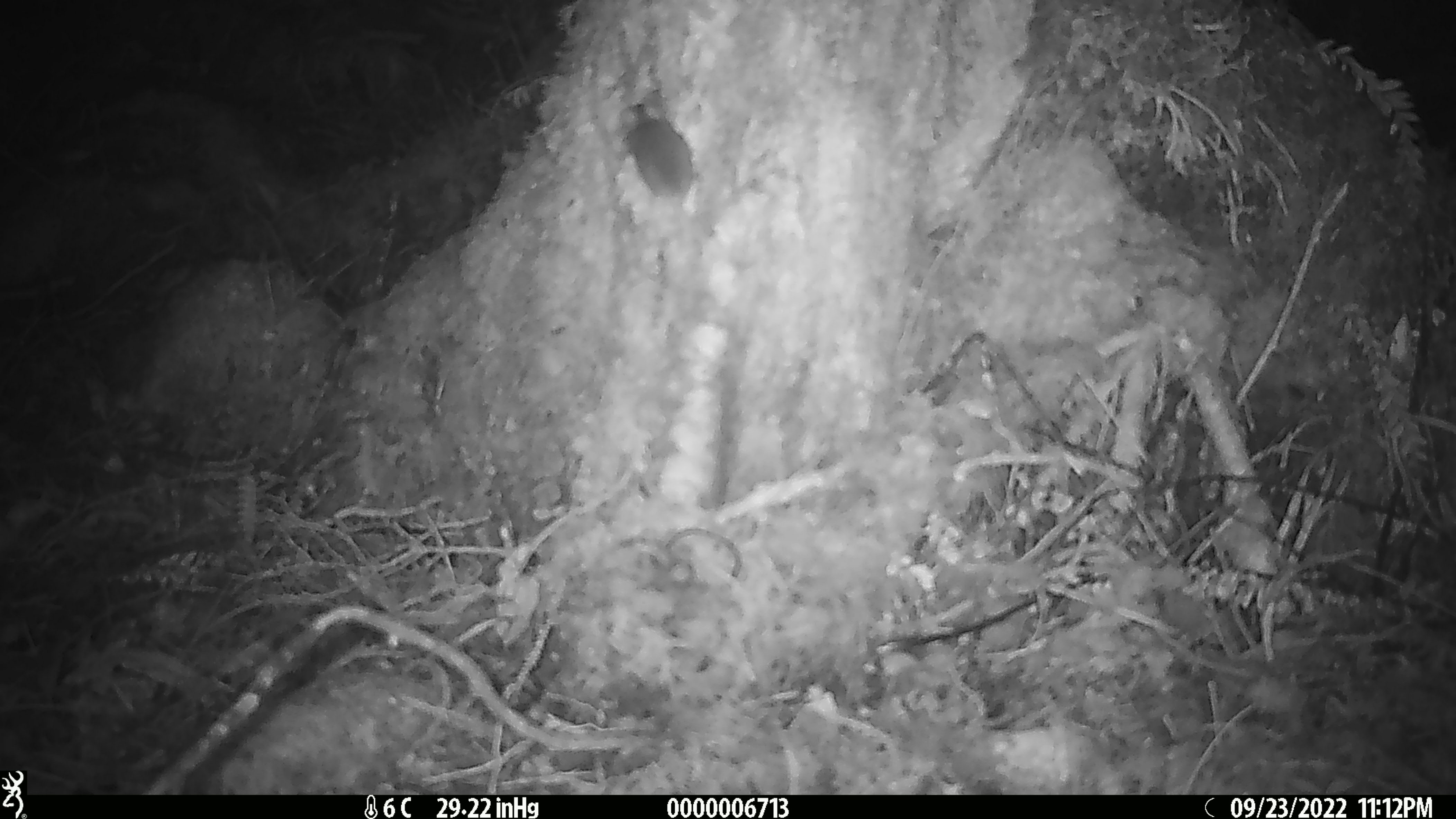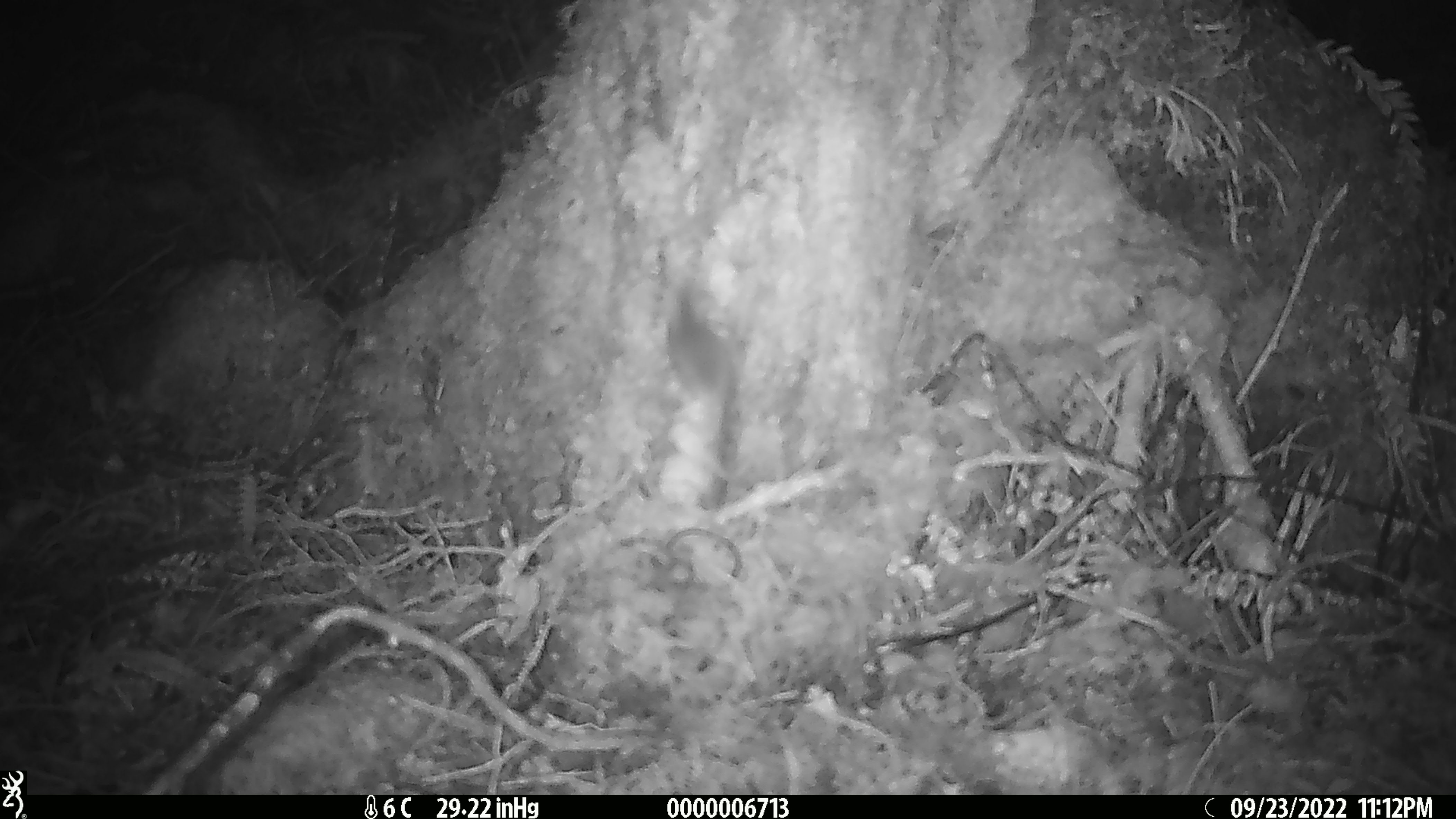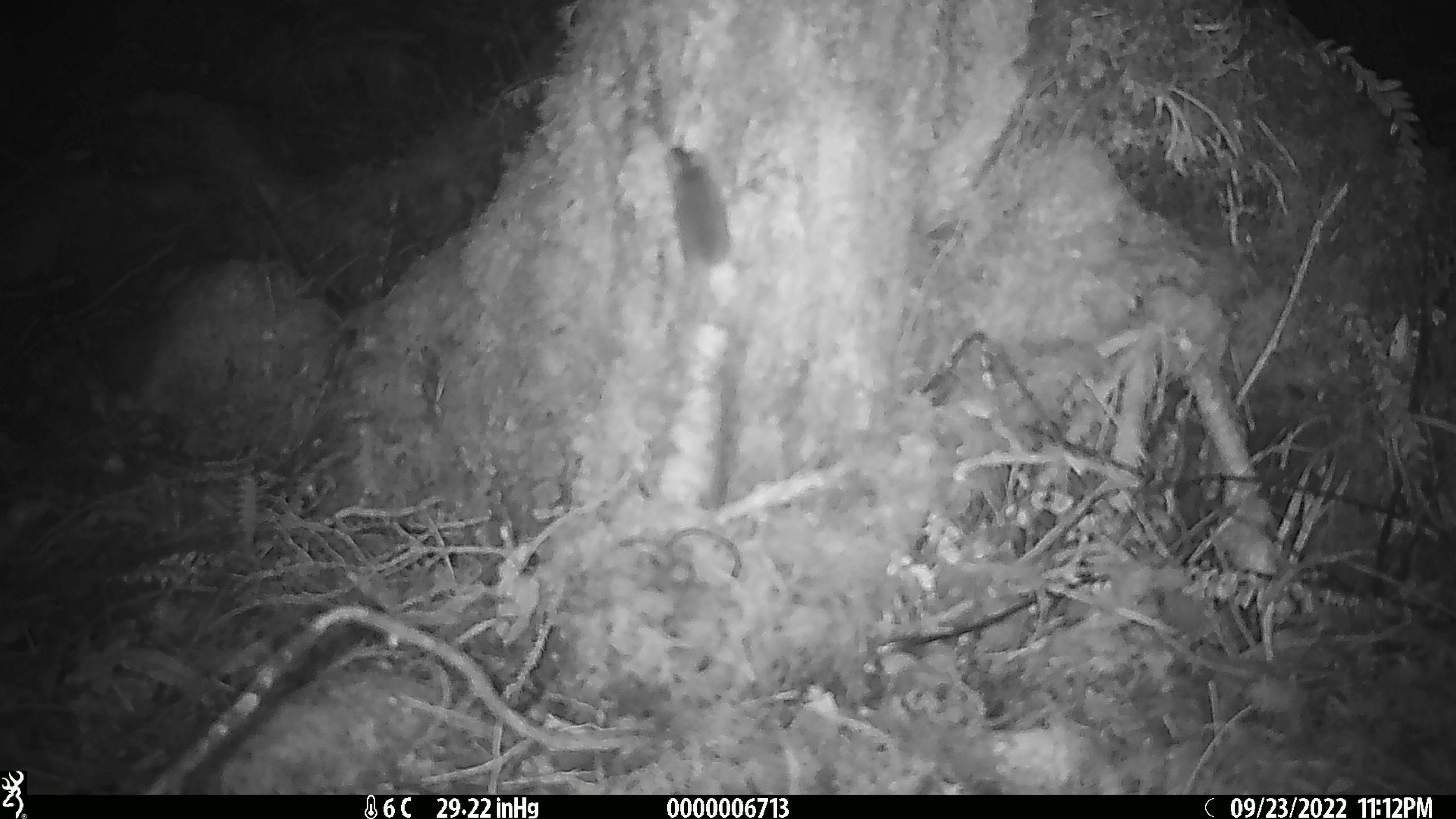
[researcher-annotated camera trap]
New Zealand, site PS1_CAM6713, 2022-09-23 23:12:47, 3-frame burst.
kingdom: Animalia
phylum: Chordata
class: Mammalia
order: Rodentia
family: Muridae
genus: Mus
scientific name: Mus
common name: mouse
Mouse (Mus).